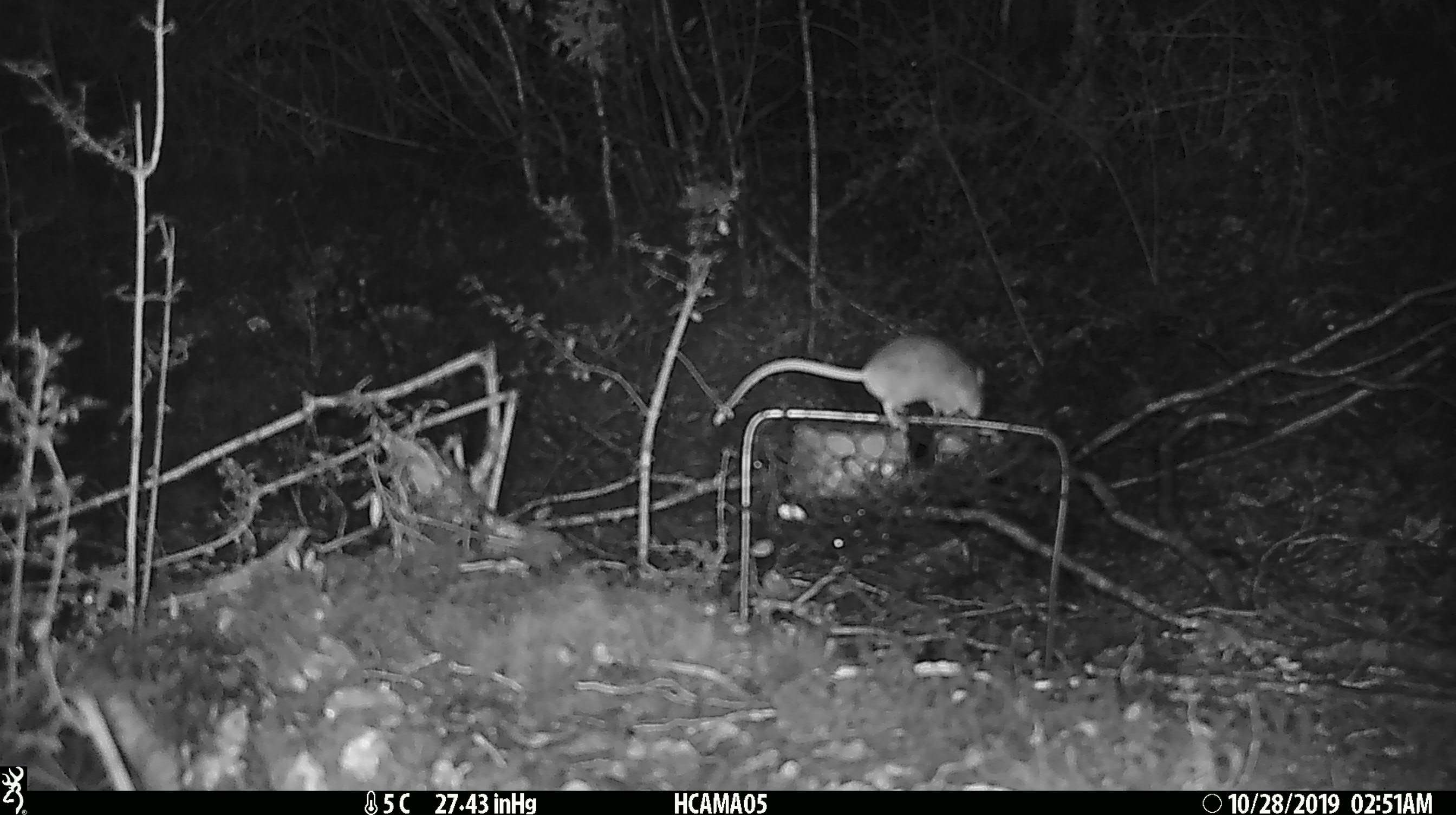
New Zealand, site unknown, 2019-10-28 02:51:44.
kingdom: Animalia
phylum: Chordata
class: Mammalia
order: Rodentia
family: Muridae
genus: Mus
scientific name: Mus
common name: mouse